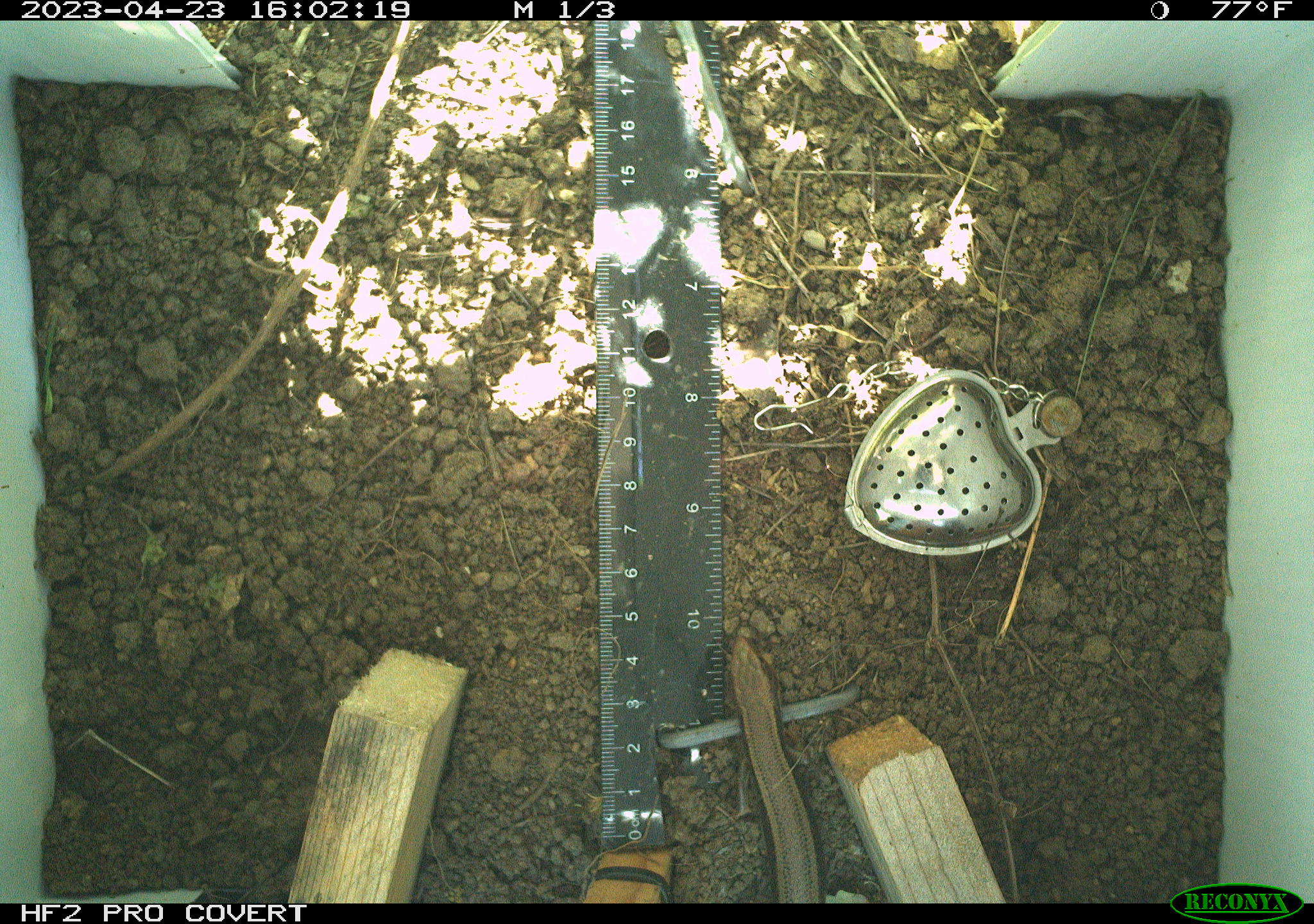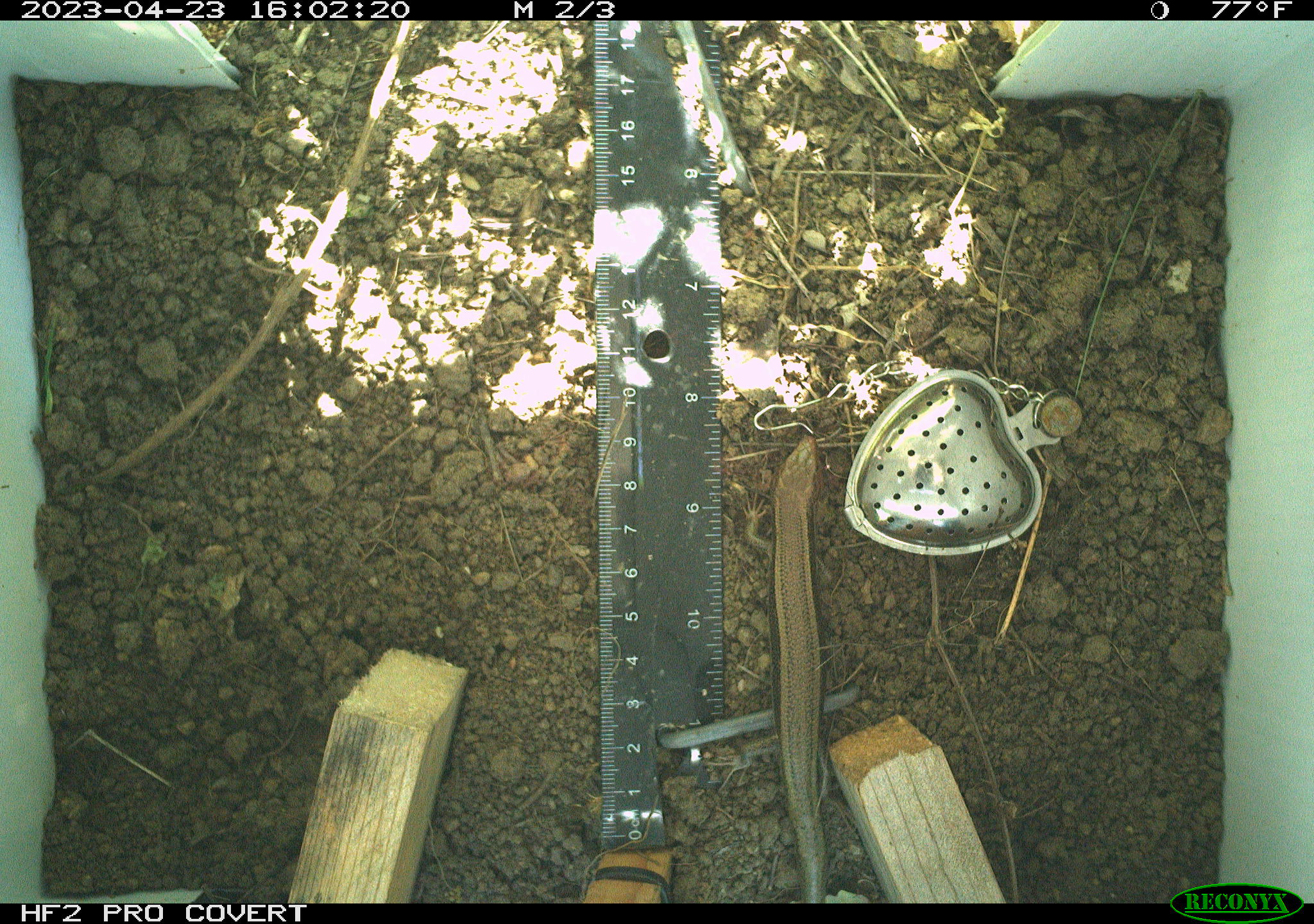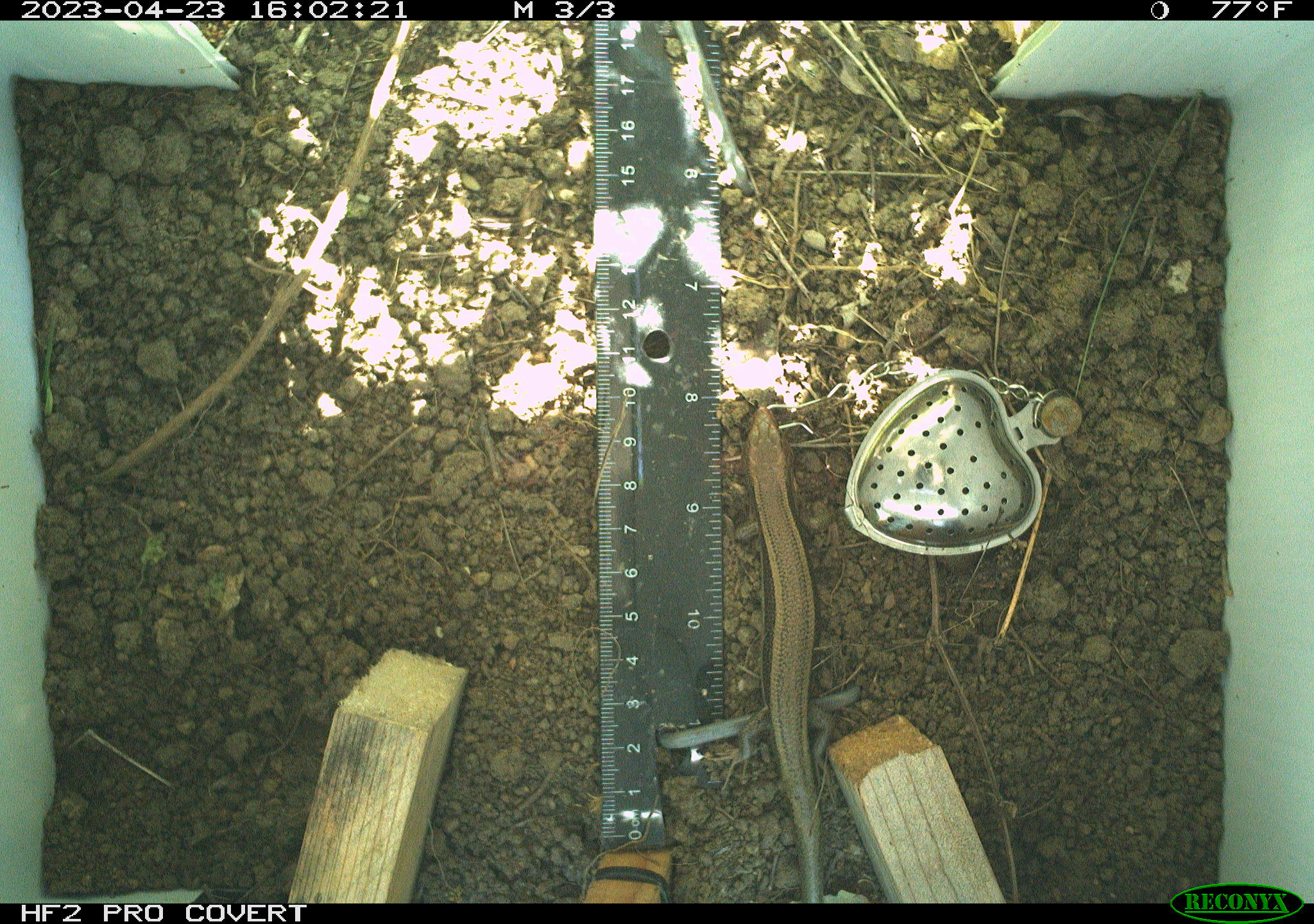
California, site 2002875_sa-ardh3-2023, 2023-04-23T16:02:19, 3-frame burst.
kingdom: Animalia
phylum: Chordata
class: Reptilia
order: Squamata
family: Scincidae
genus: Plestiodon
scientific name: Plestiodon skiltonianus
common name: western skink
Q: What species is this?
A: Western skink (Plestiodon skiltonianus).